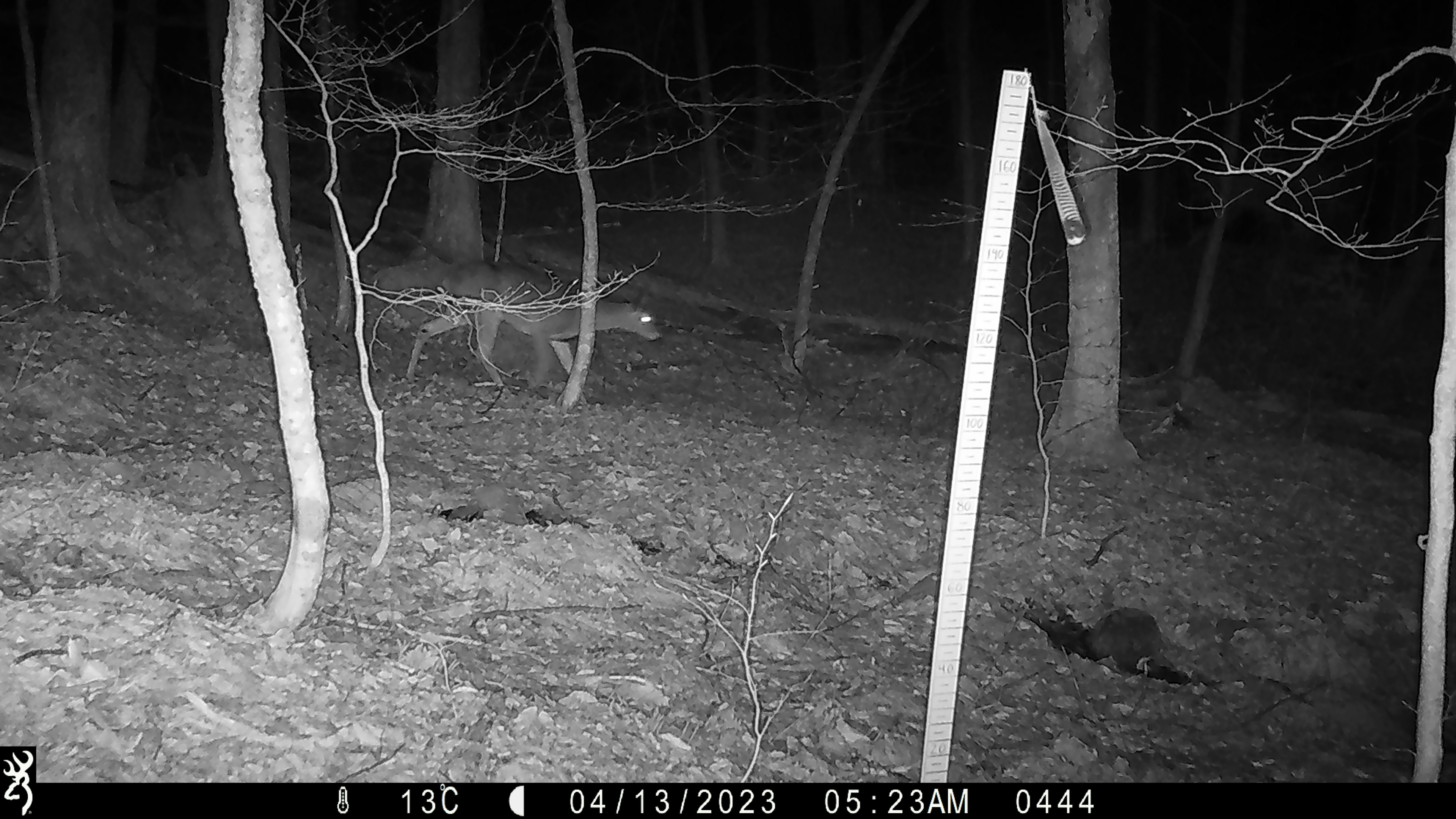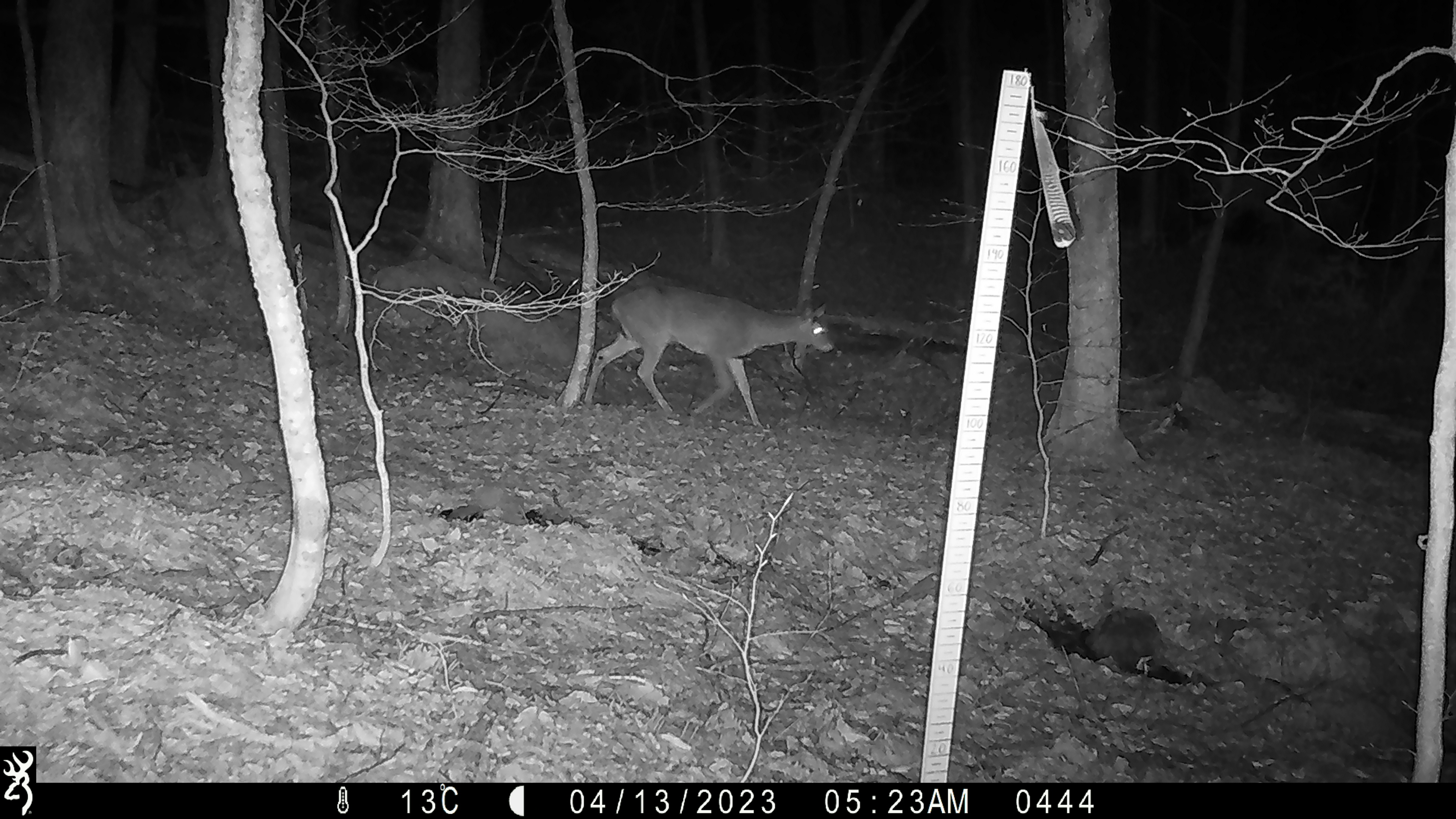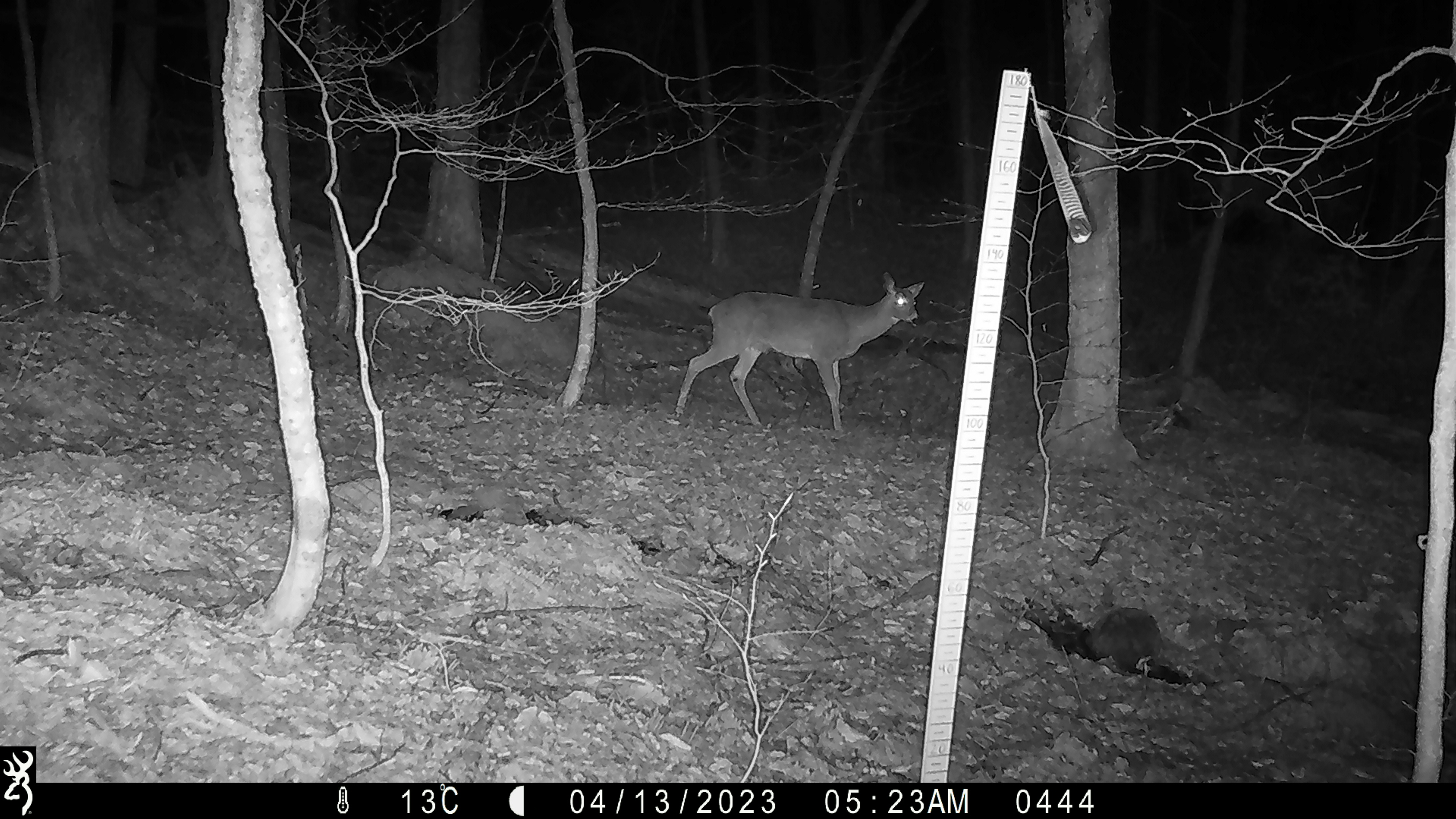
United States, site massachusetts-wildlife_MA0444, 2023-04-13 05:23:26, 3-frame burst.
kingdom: Animalia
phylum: Chordata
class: Mammalia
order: Artiodactyla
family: Cervidae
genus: Odocoileus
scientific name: Odocoileus virginianus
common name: white-tailed deer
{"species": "white-tailed deer (Odocoileus virginianus)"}